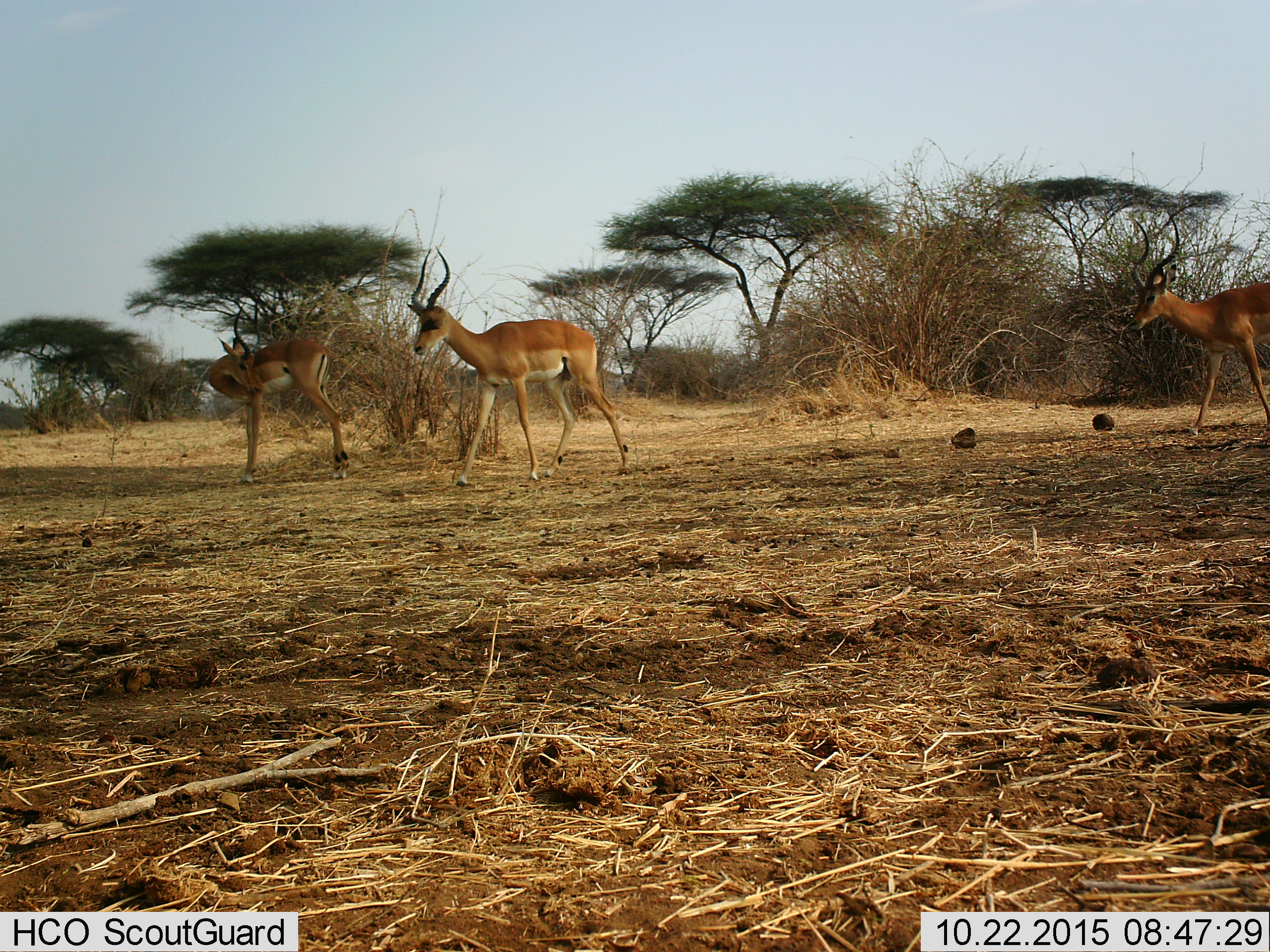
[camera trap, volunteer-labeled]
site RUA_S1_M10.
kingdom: Animalia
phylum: Chordata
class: Mammalia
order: Artiodactyla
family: Bovidae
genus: Aepyceros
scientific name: Aepyceros melampus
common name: impala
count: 3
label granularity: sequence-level